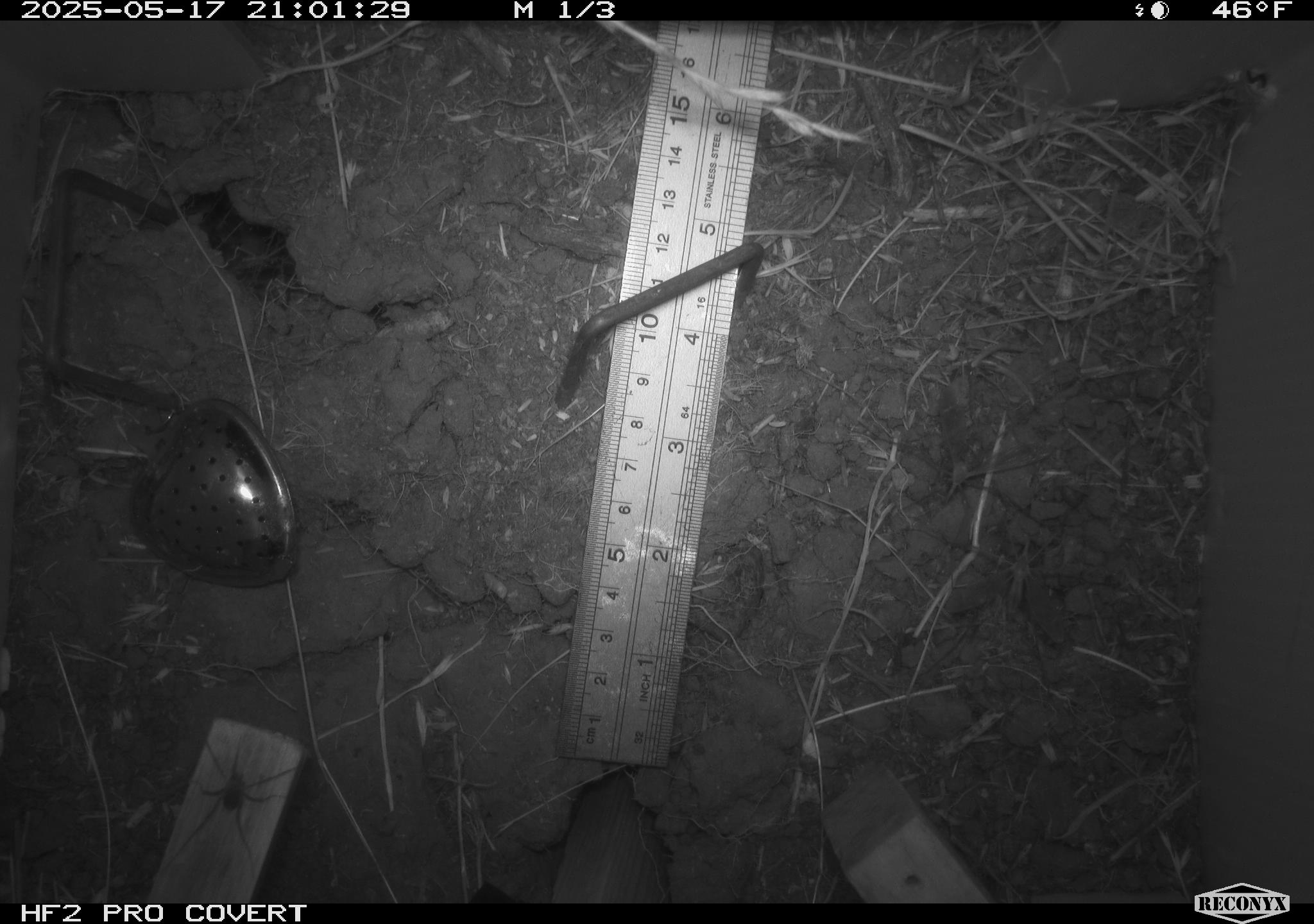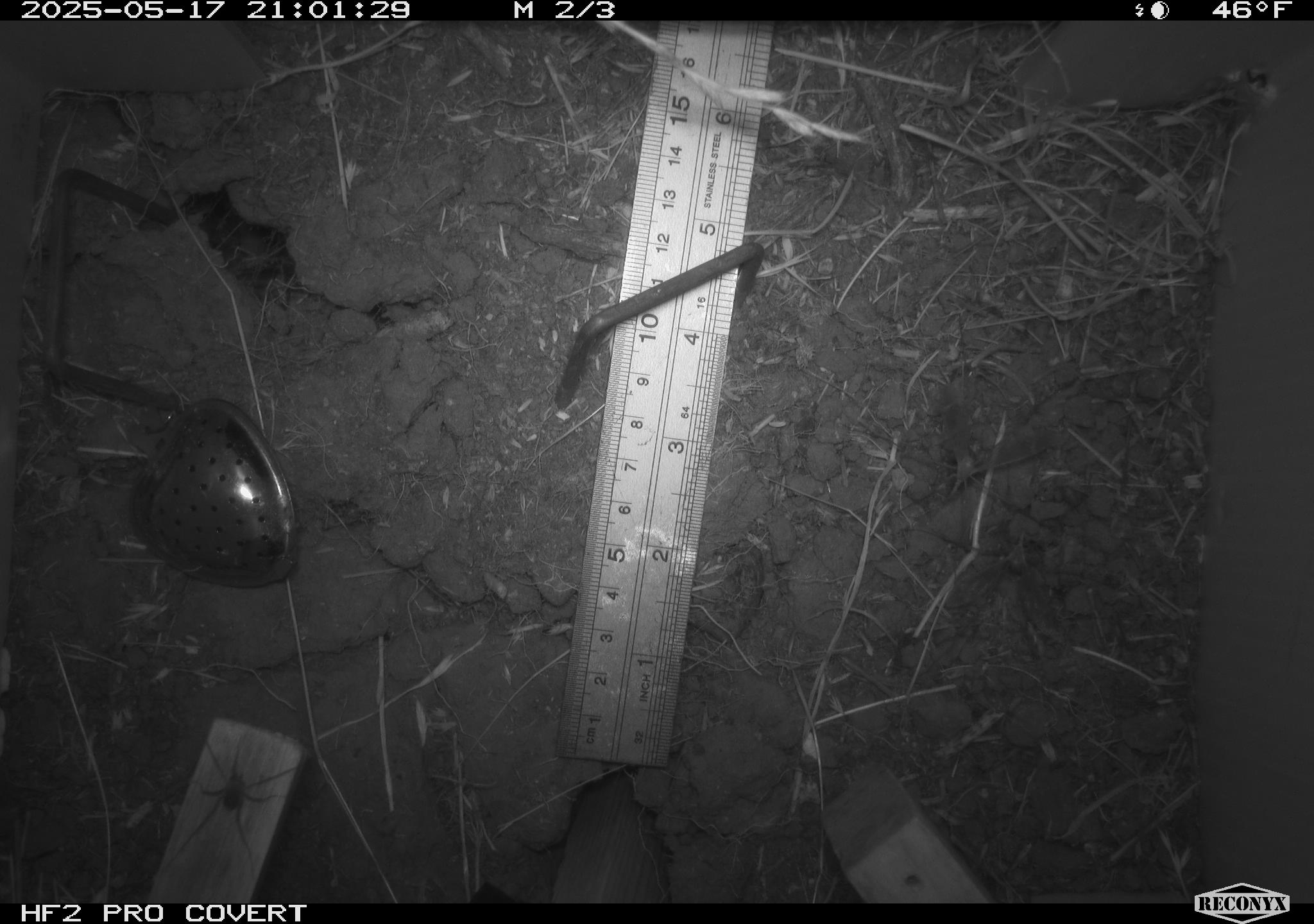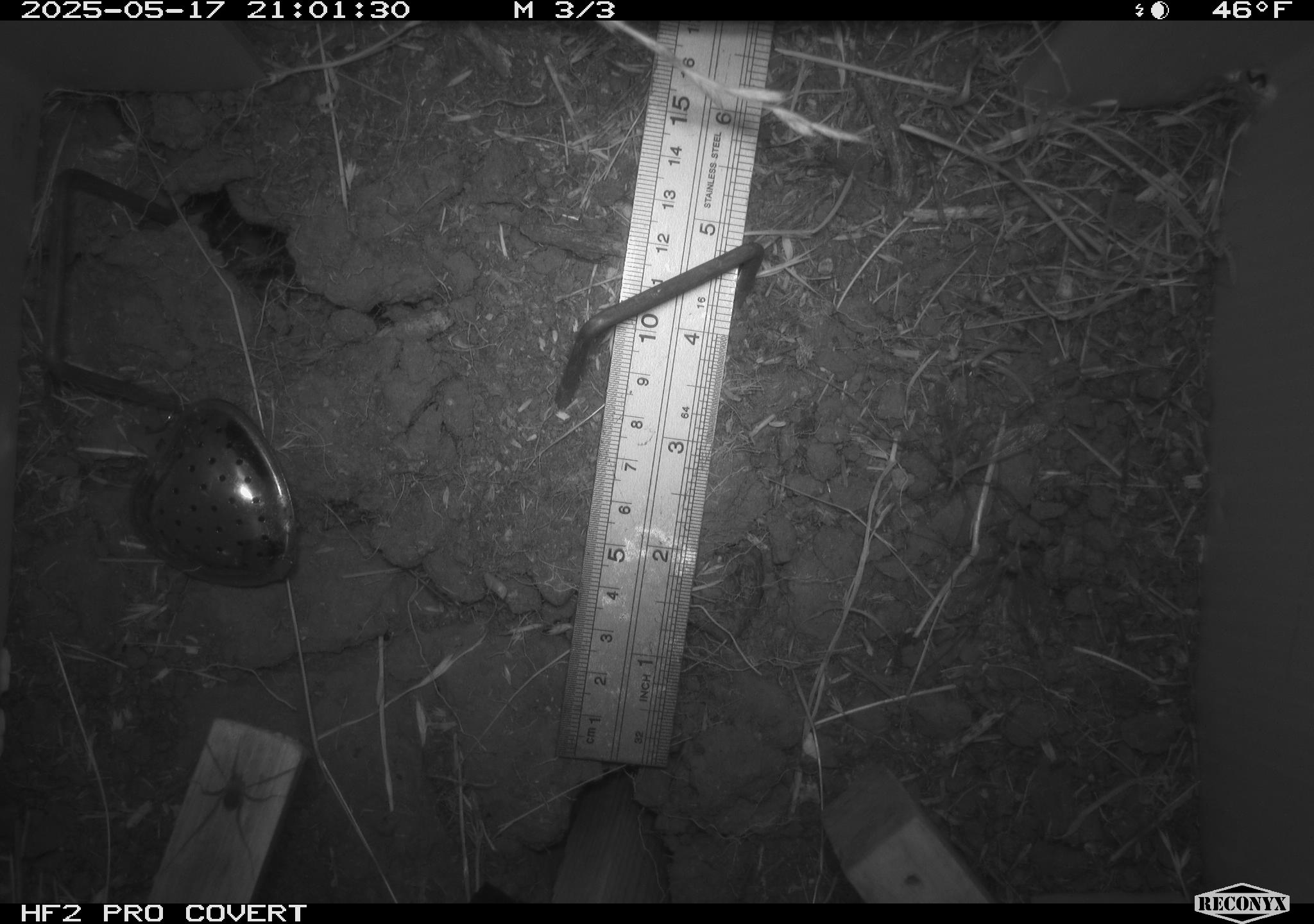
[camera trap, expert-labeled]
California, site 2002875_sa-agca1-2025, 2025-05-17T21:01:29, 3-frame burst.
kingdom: Animalia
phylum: Arthropoda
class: Insecta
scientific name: Insecta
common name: insect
Insect (Insecta).